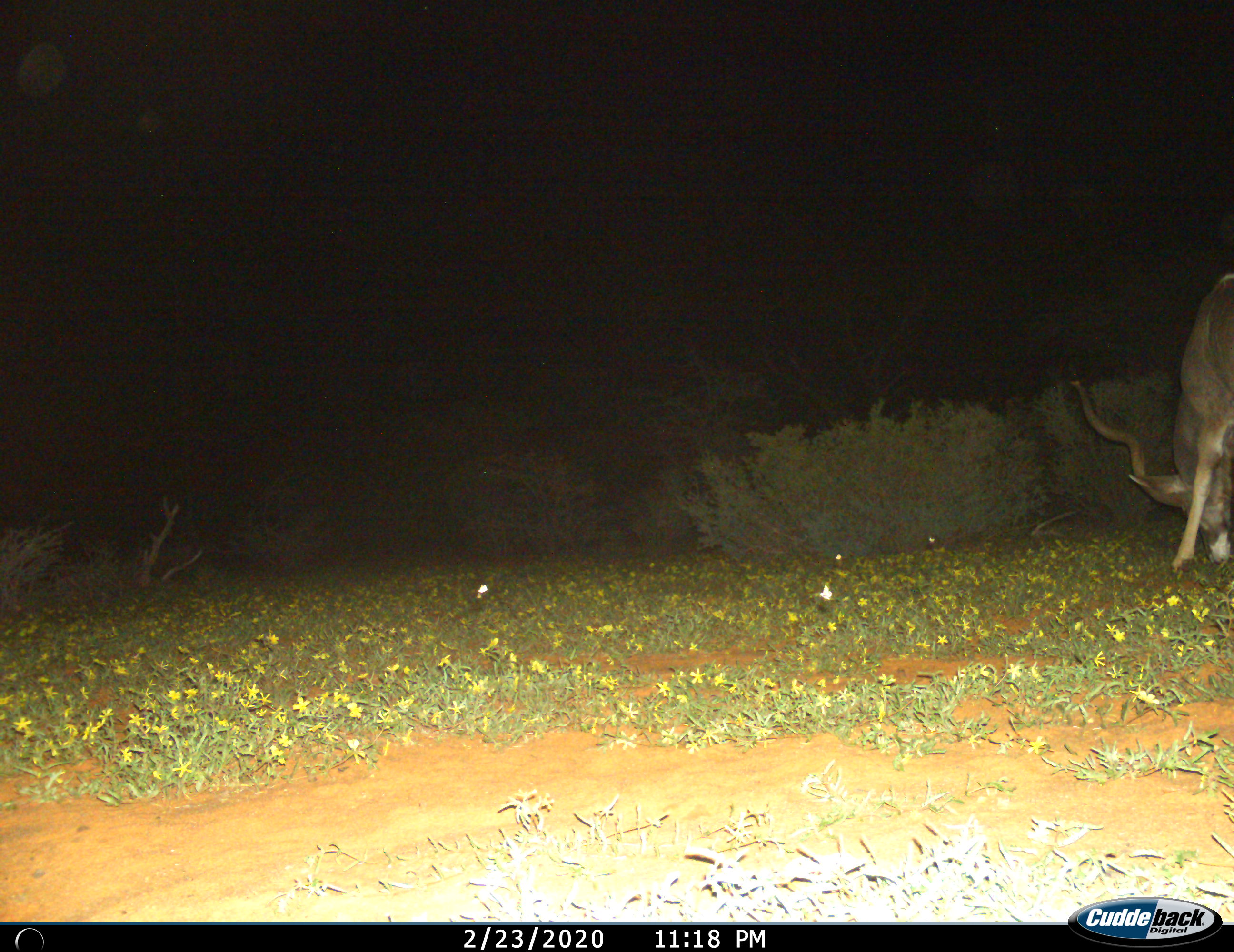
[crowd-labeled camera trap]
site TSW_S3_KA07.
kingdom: Animalia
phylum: Chordata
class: Mammalia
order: Artiodactyla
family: Bovidae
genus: Tragelaphus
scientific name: Tragelaphus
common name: kudu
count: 1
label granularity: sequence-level